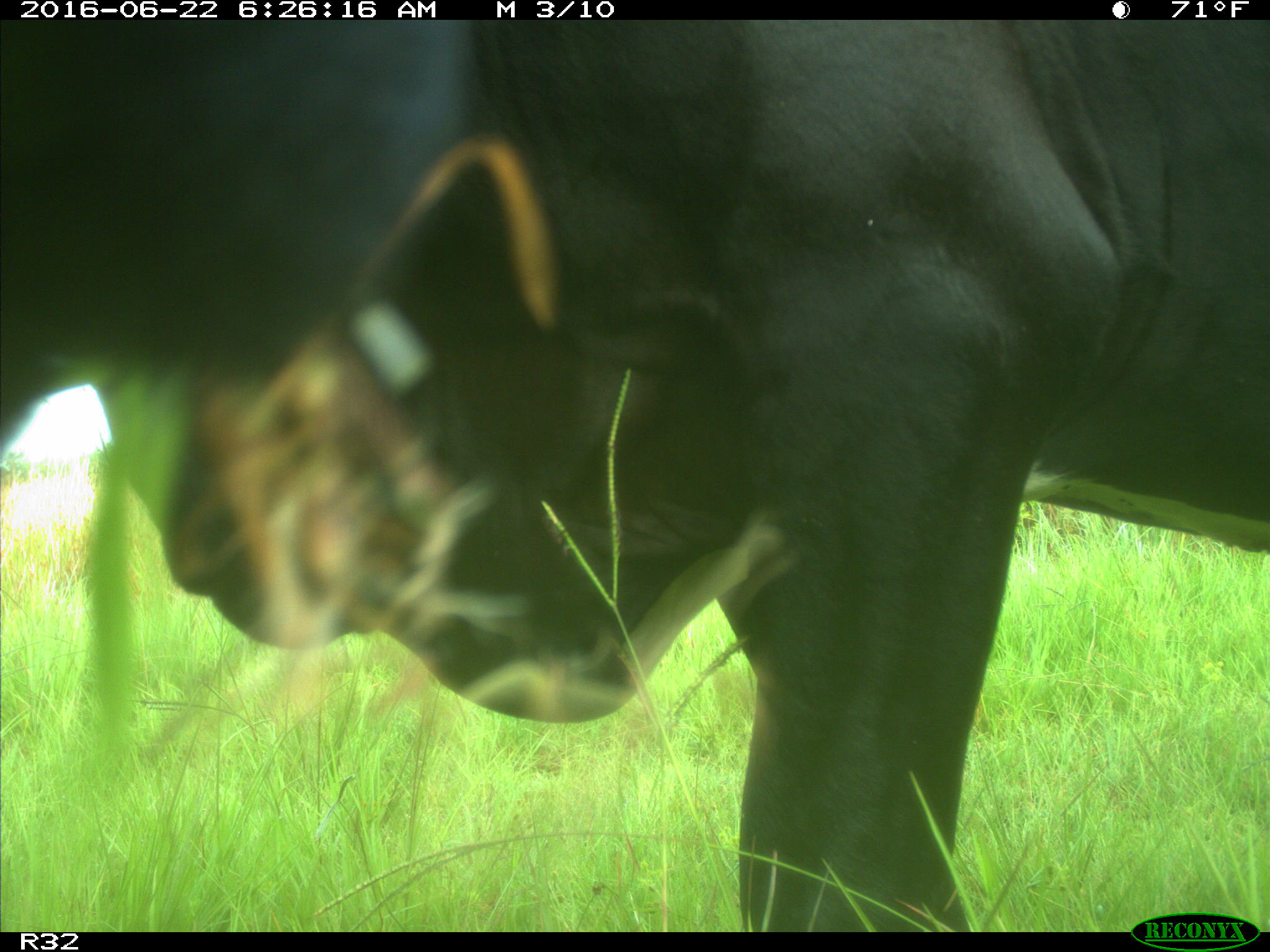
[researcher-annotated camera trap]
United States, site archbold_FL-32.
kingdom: Animalia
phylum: Chordata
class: Mammalia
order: Artiodactyla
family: Bovidae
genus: Bos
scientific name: Bos taurus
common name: domestic cow